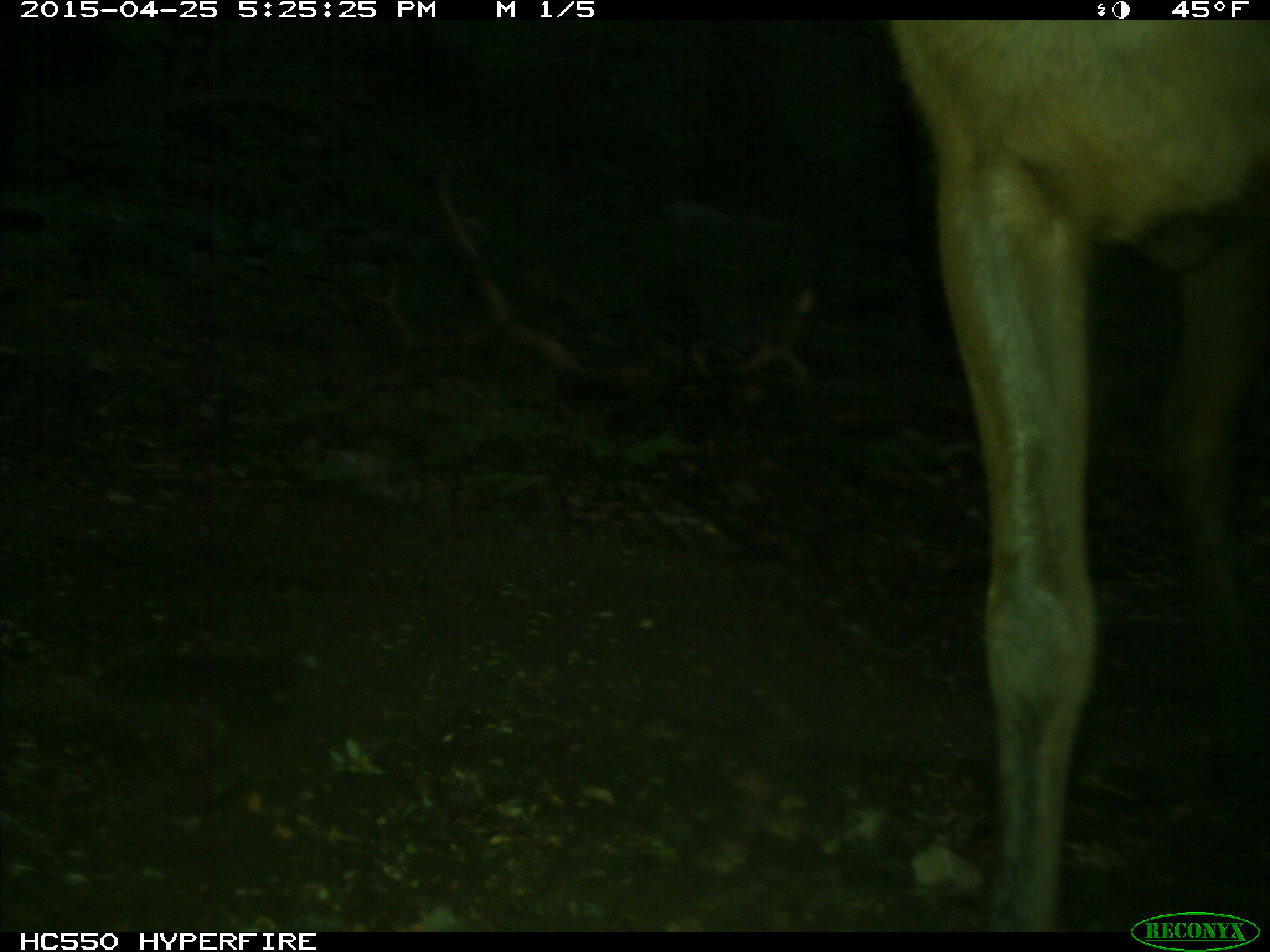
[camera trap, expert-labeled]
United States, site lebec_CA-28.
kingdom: Animalia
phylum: Chordata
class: Mammalia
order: Artiodactyla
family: Cervidae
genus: Cervus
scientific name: Cervus canadensis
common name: elk